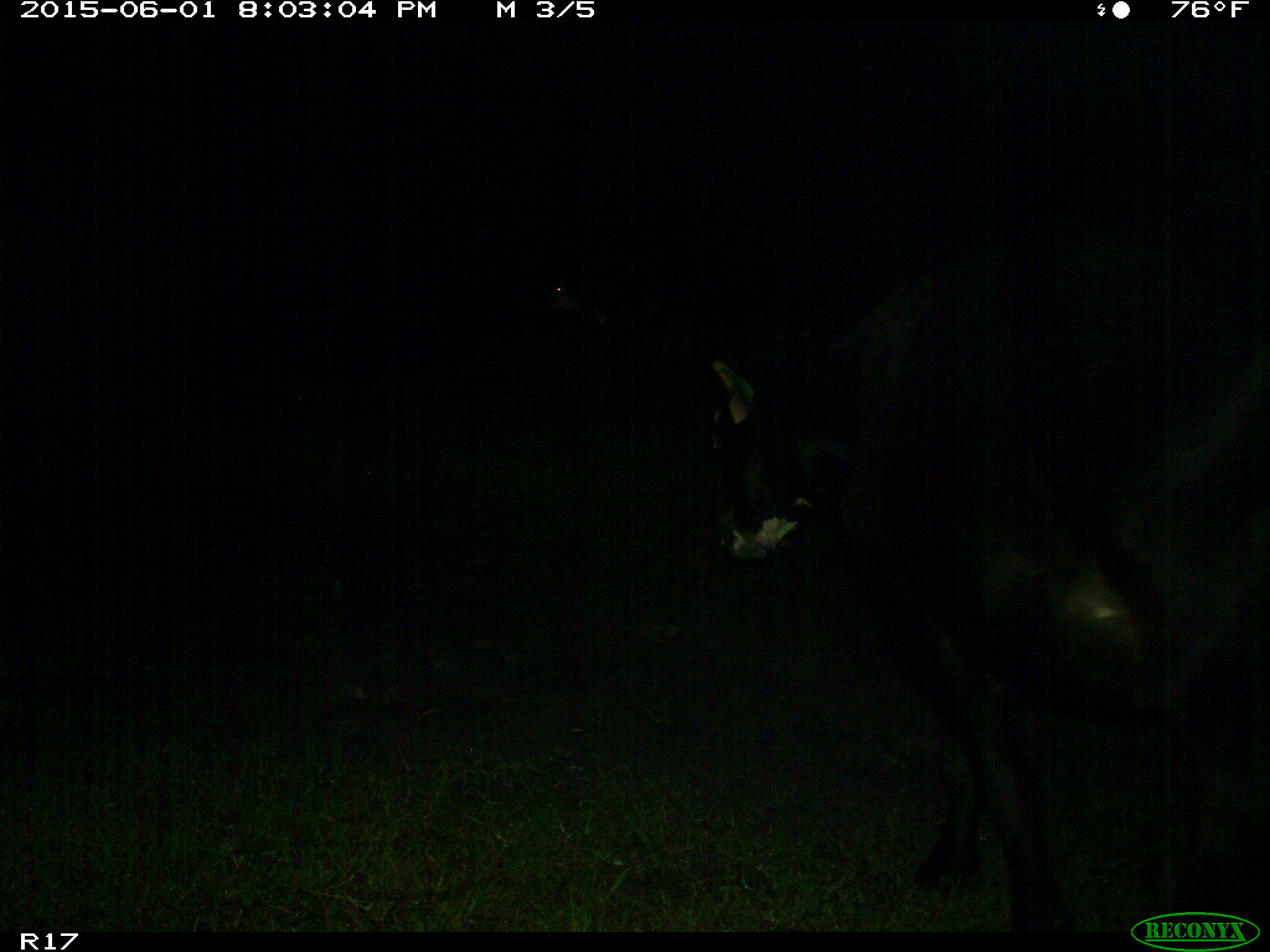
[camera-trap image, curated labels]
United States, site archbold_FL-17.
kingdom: Animalia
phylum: Chordata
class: Mammalia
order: Artiodactyla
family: Bovidae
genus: Bos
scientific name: Bos taurus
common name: domestic cow